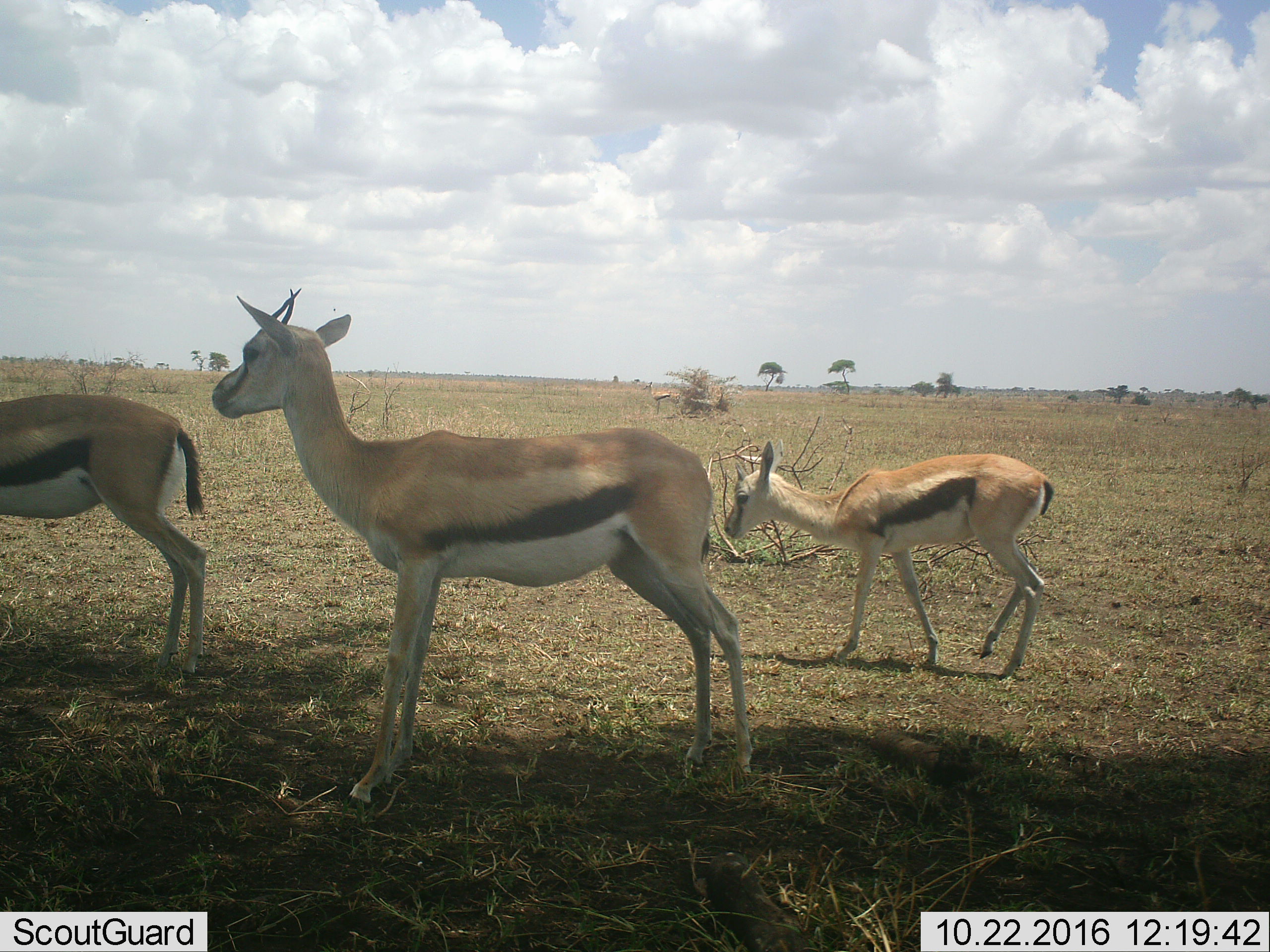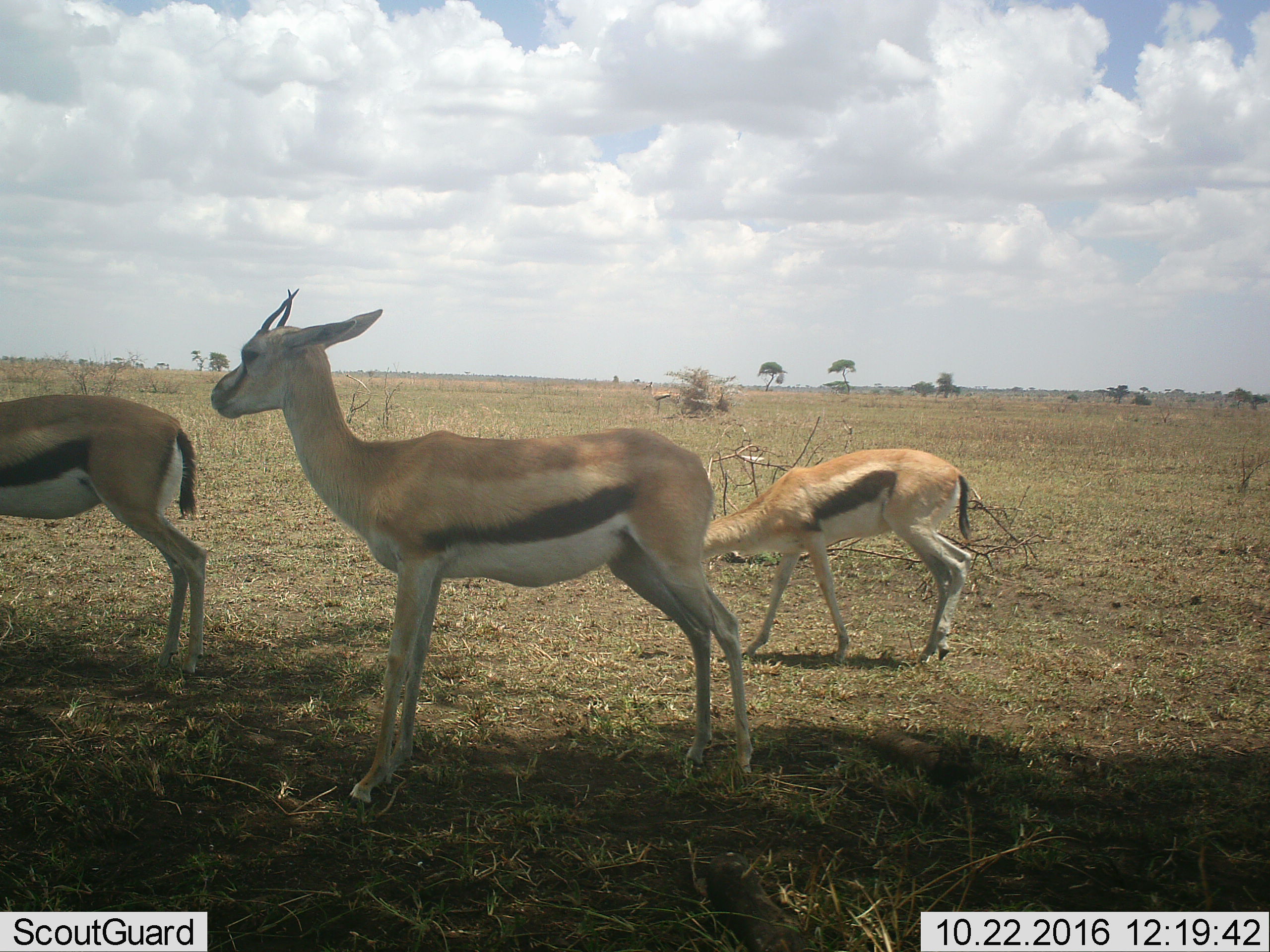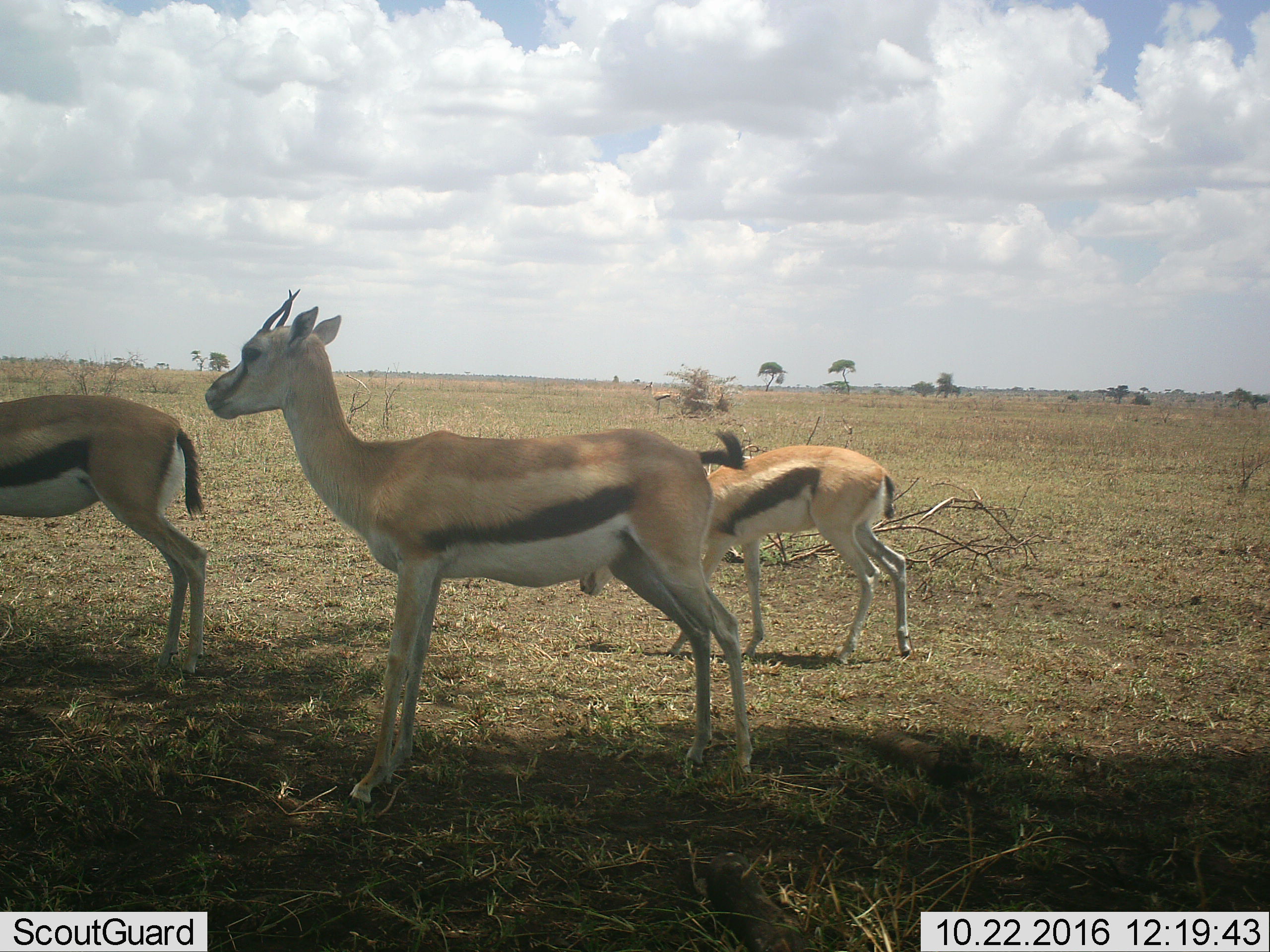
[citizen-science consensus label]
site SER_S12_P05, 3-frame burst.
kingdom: Animalia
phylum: Chordata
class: Mammalia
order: Artiodactyla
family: Bovidae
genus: Eudorcas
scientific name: Eudorcas thomsonii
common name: thomson's gazelle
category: gazellethomsons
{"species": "gazellethomsons (thomson's gazelle) (Eudorcas thomsonii)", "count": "4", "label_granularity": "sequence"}